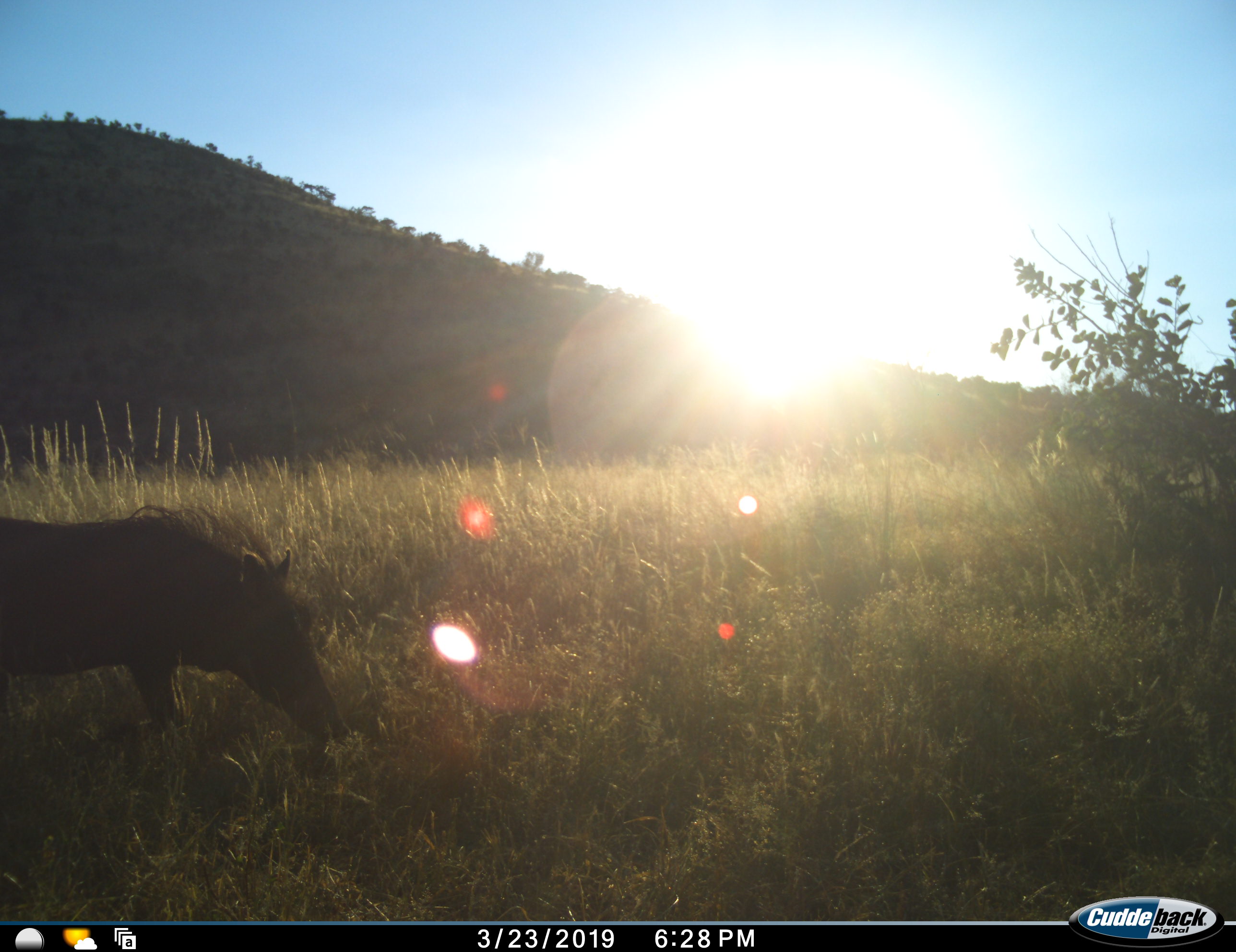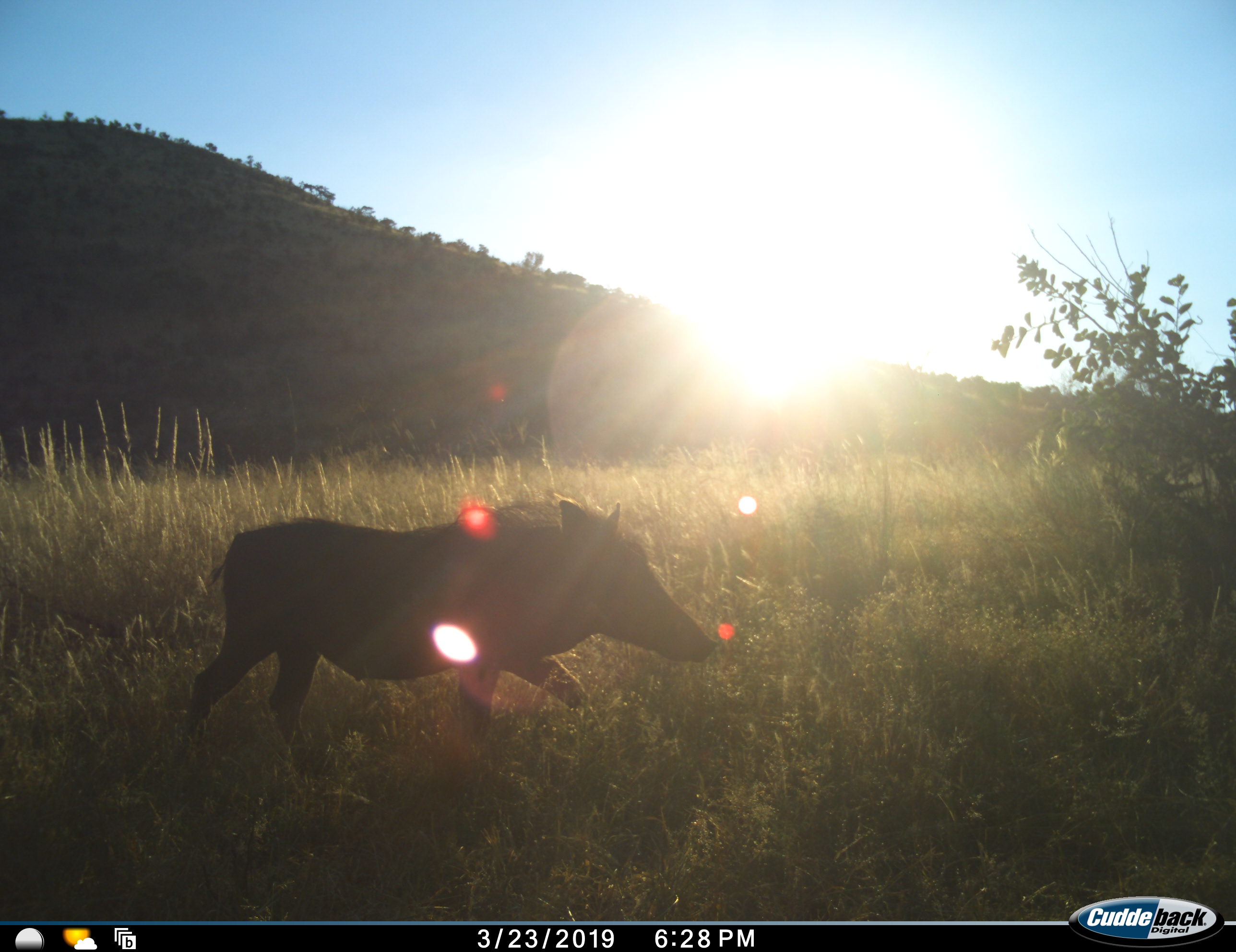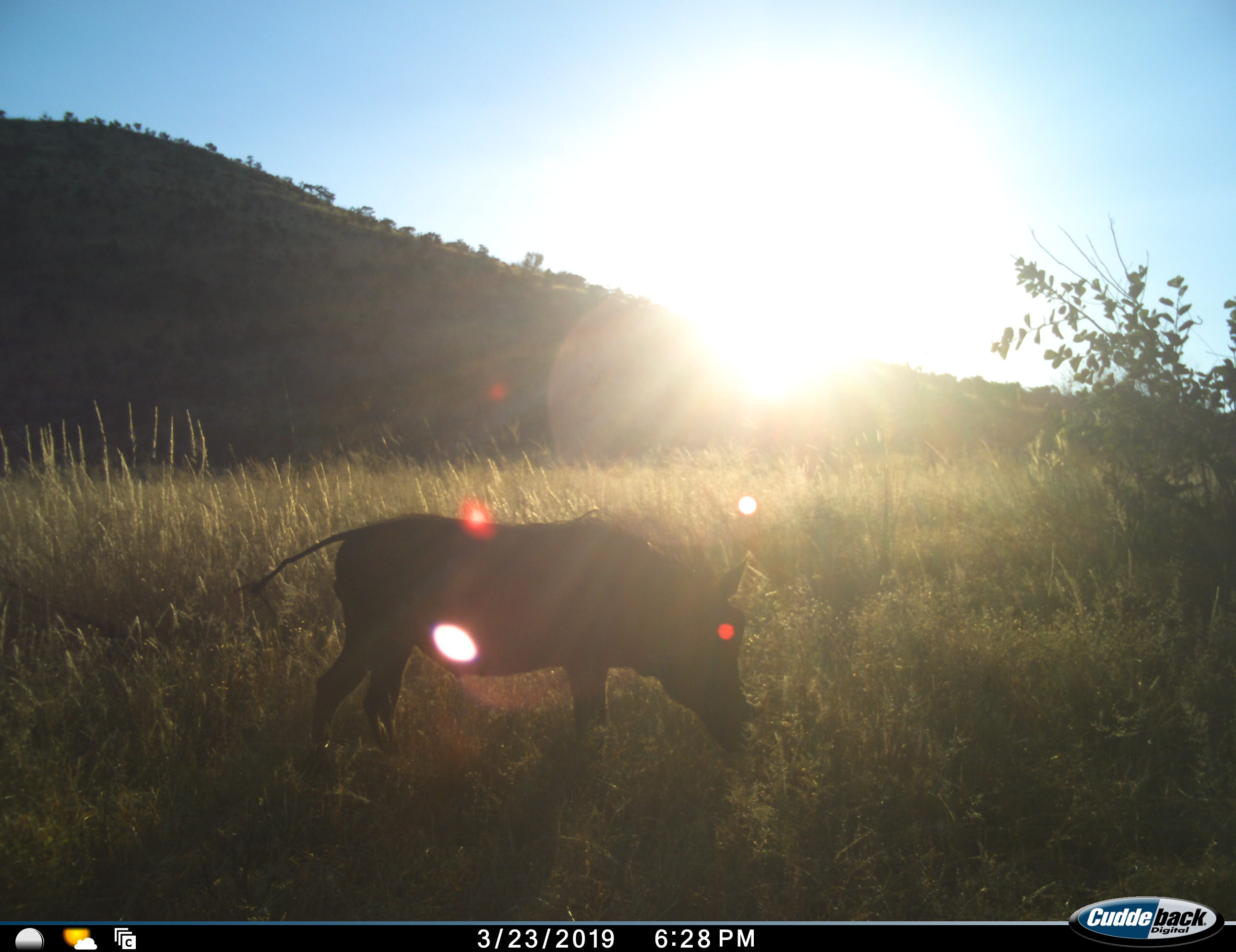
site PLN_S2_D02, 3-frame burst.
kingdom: Animalia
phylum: Chordata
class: Mammalia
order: Artiodactyla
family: Suidae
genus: Phacochoerus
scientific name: Phacochoerus africanus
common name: warthog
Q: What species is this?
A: Warthog (Phacochoerus africanus).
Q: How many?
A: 1.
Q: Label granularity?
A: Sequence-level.